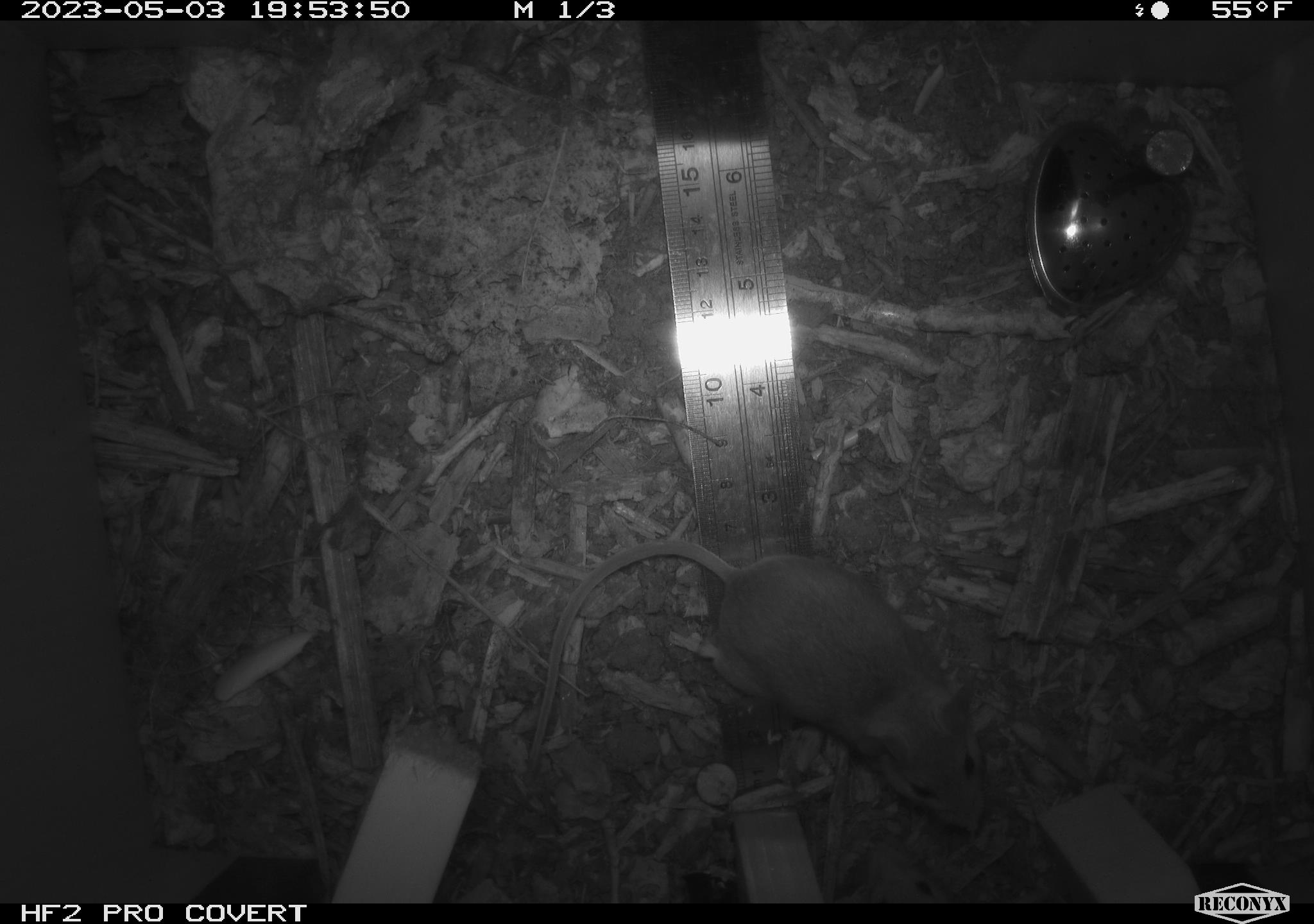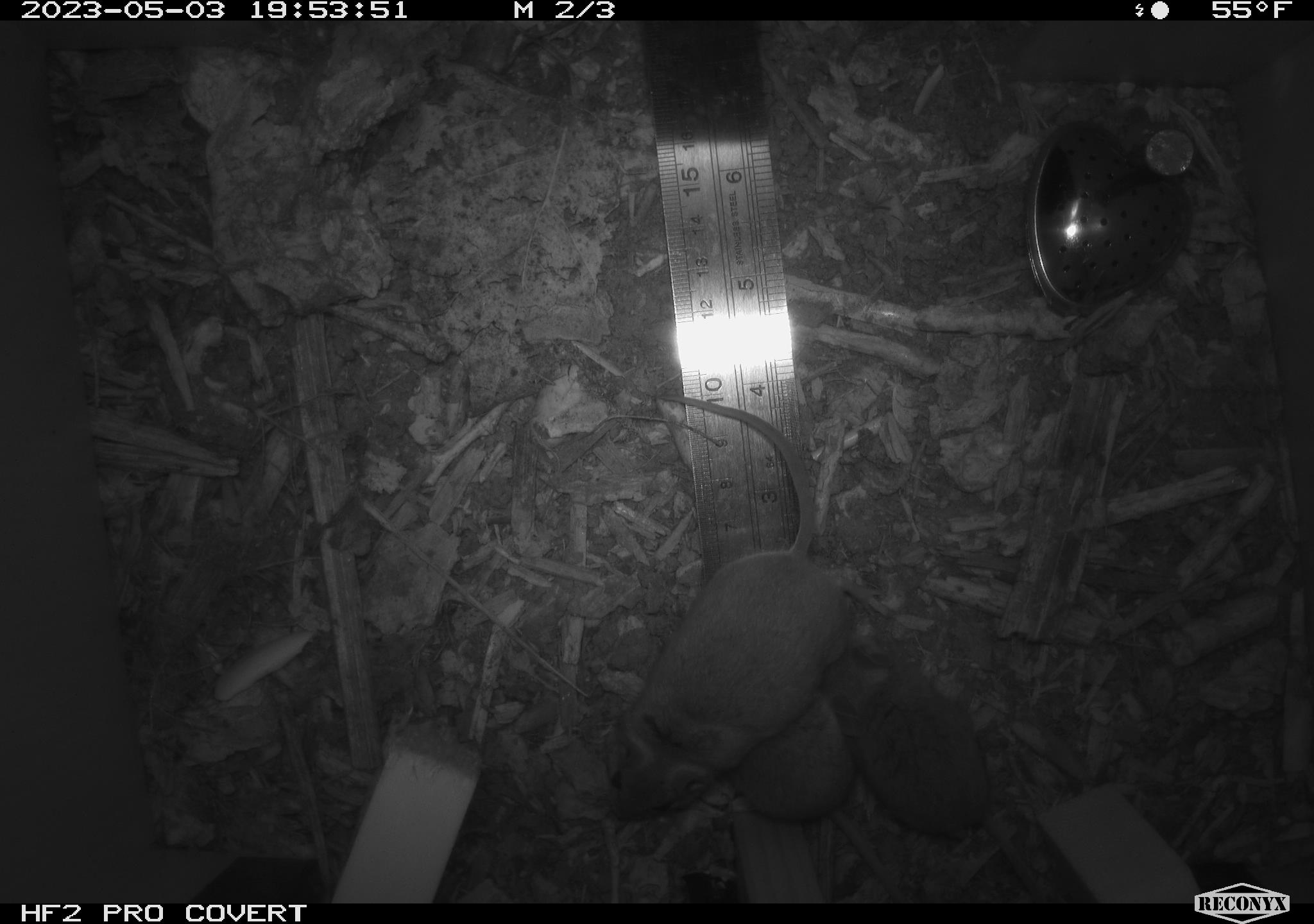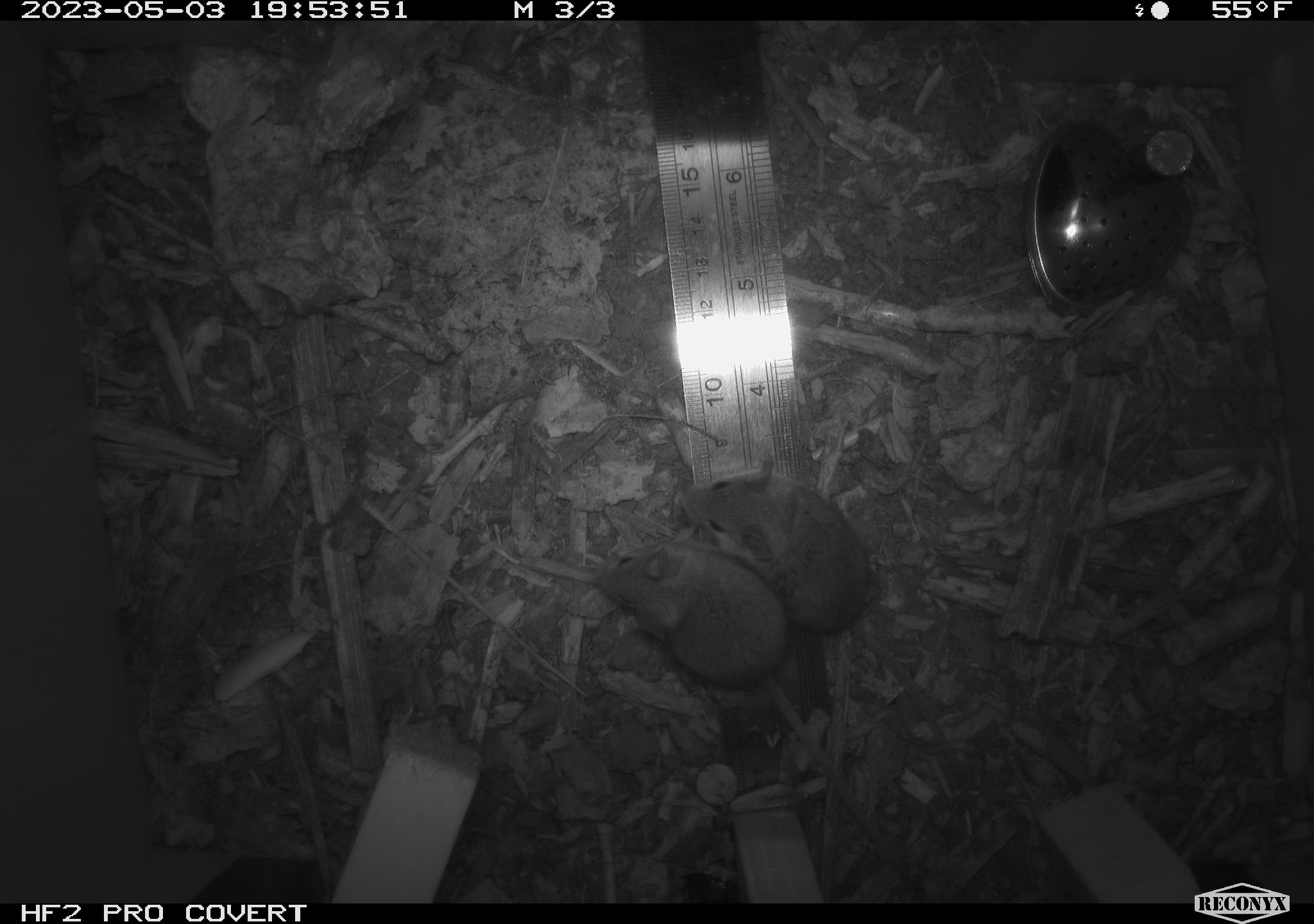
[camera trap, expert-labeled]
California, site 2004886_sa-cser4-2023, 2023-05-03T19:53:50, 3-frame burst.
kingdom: Animalia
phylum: Chordata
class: Mammalia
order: Rodentia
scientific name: Rodentia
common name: mouse species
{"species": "mouse species (Rodentia)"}